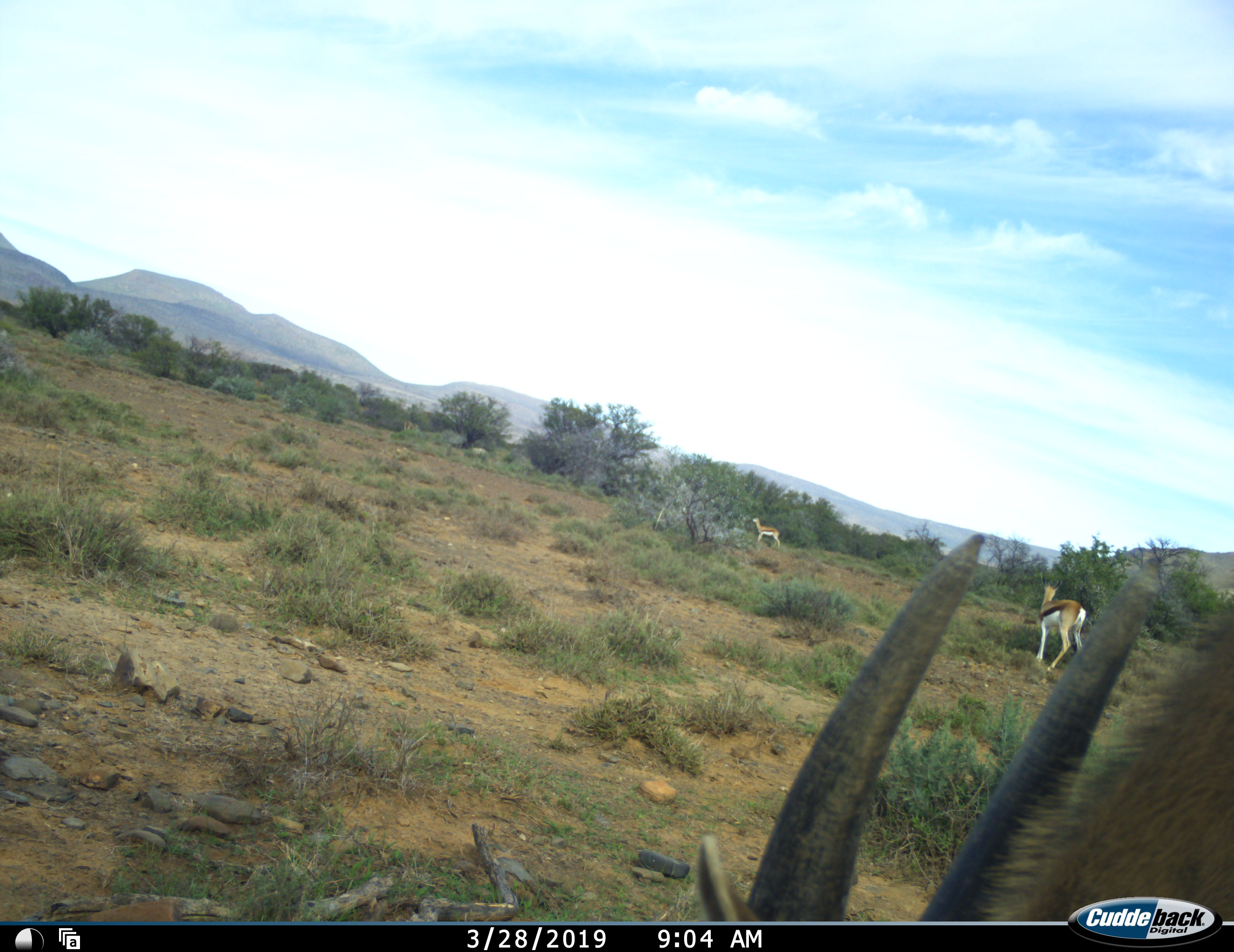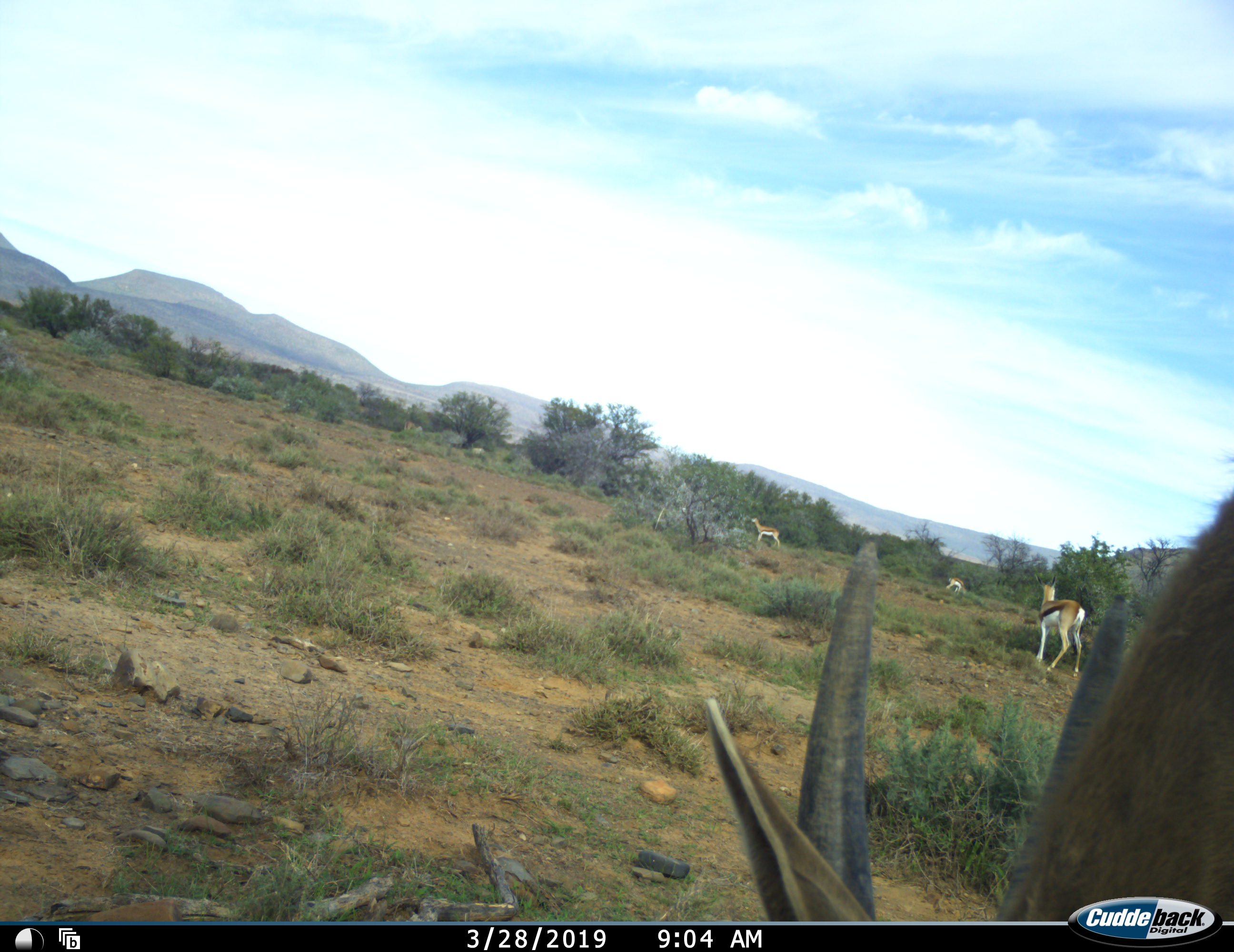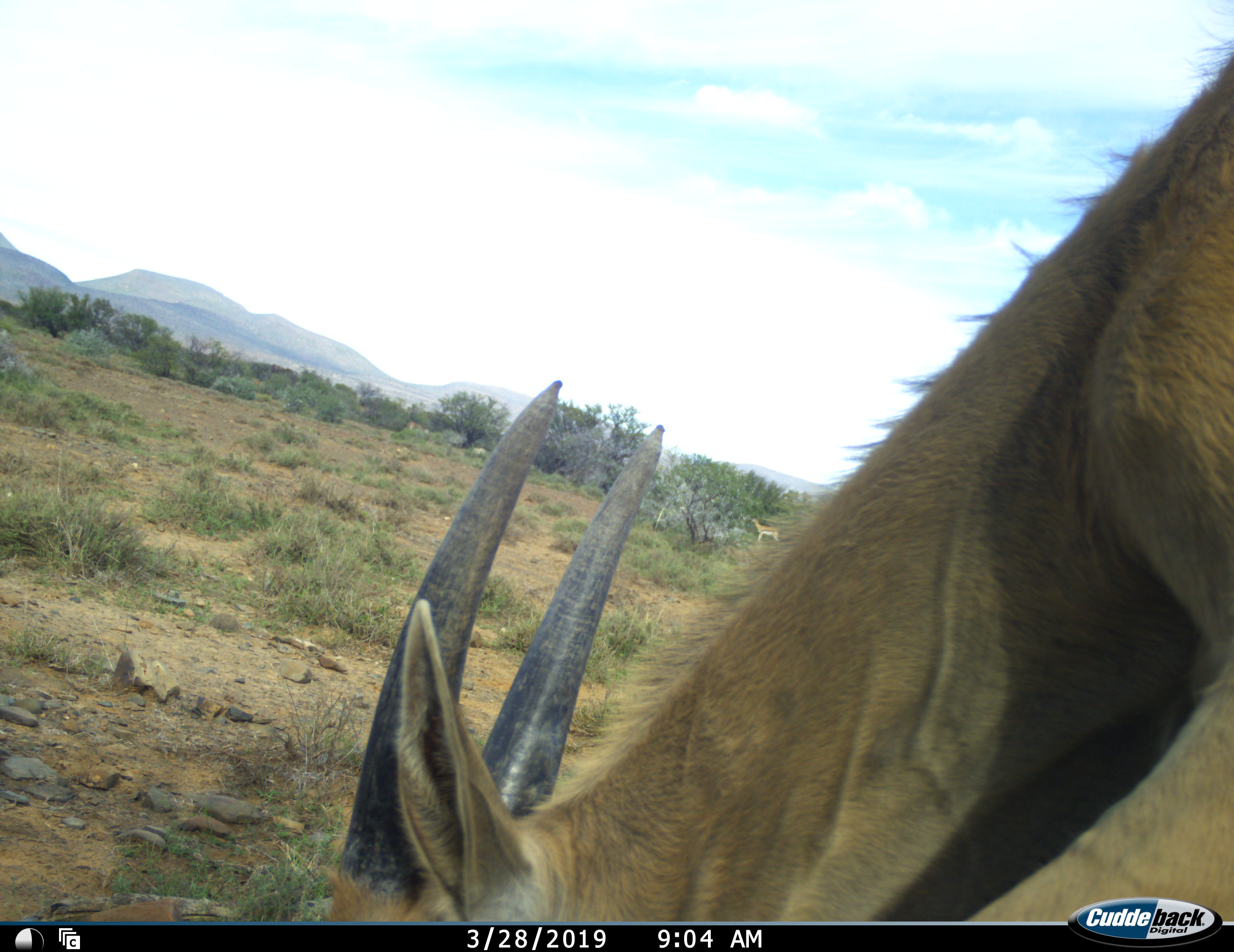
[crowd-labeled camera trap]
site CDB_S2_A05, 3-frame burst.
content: unidentified animal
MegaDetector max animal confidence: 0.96